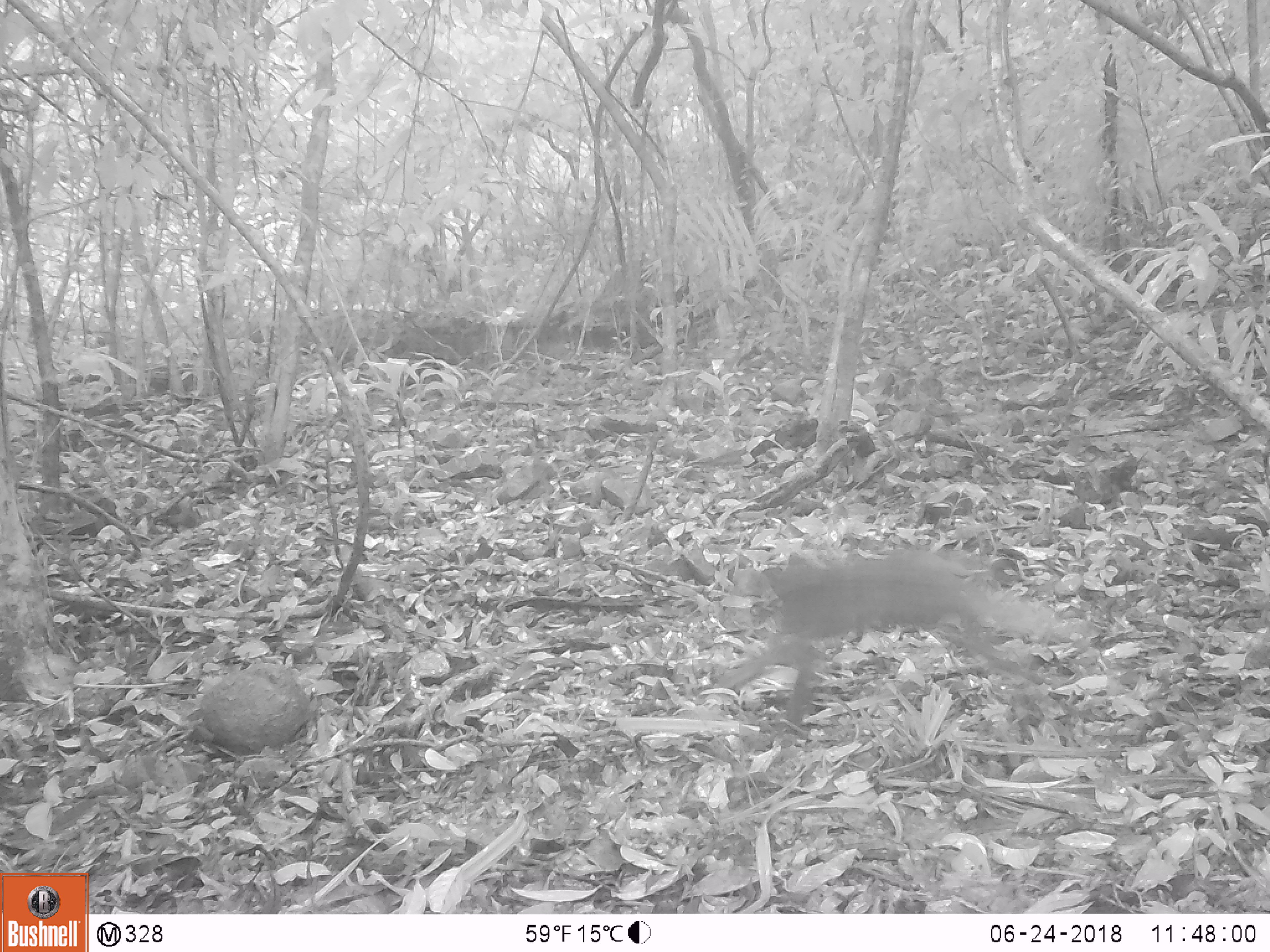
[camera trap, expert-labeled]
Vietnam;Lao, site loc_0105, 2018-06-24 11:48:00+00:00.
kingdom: Animalia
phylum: Chordata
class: Mammalia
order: Primates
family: Cercopithecidae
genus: Macaca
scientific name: Macaca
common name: macaque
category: unidentified macaque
Unidentified macaque (macaque) (Macaca). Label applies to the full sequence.